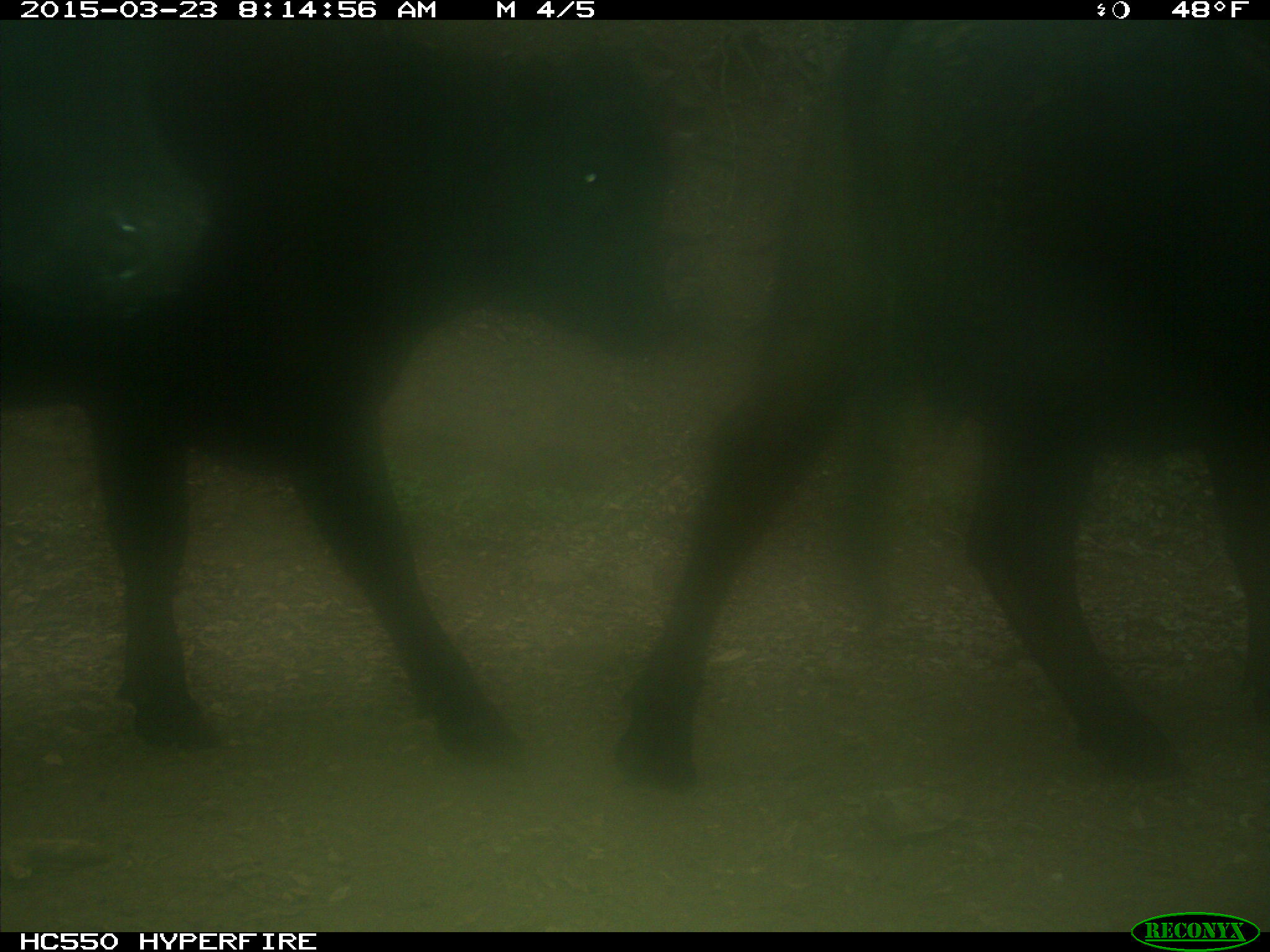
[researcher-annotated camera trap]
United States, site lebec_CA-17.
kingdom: Animalia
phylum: Chordata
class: Mammalia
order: Artiodactyla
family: Bovidae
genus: Bos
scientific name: Bos taurus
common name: domestic cow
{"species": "Bos taurus (domestic cow)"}